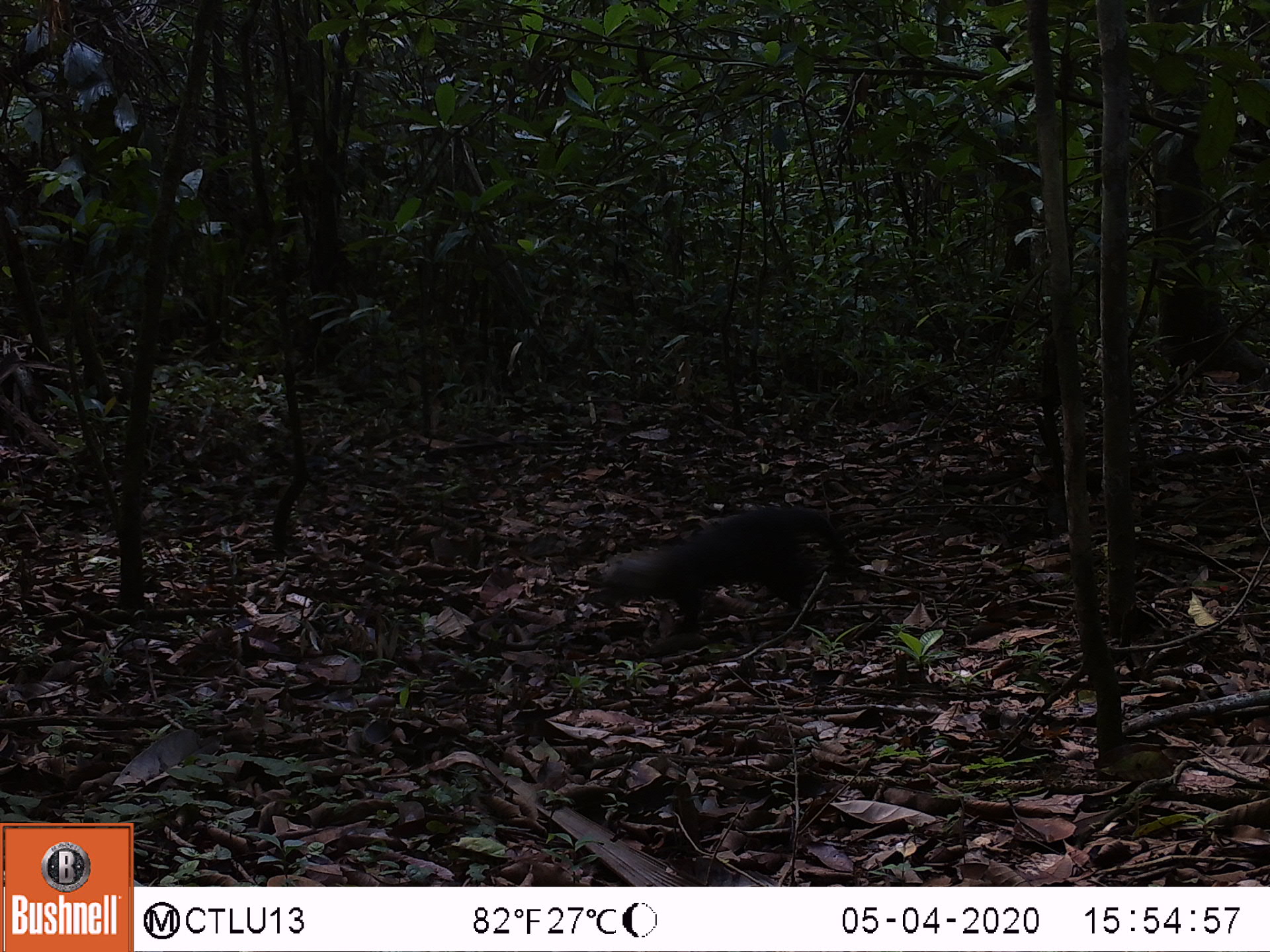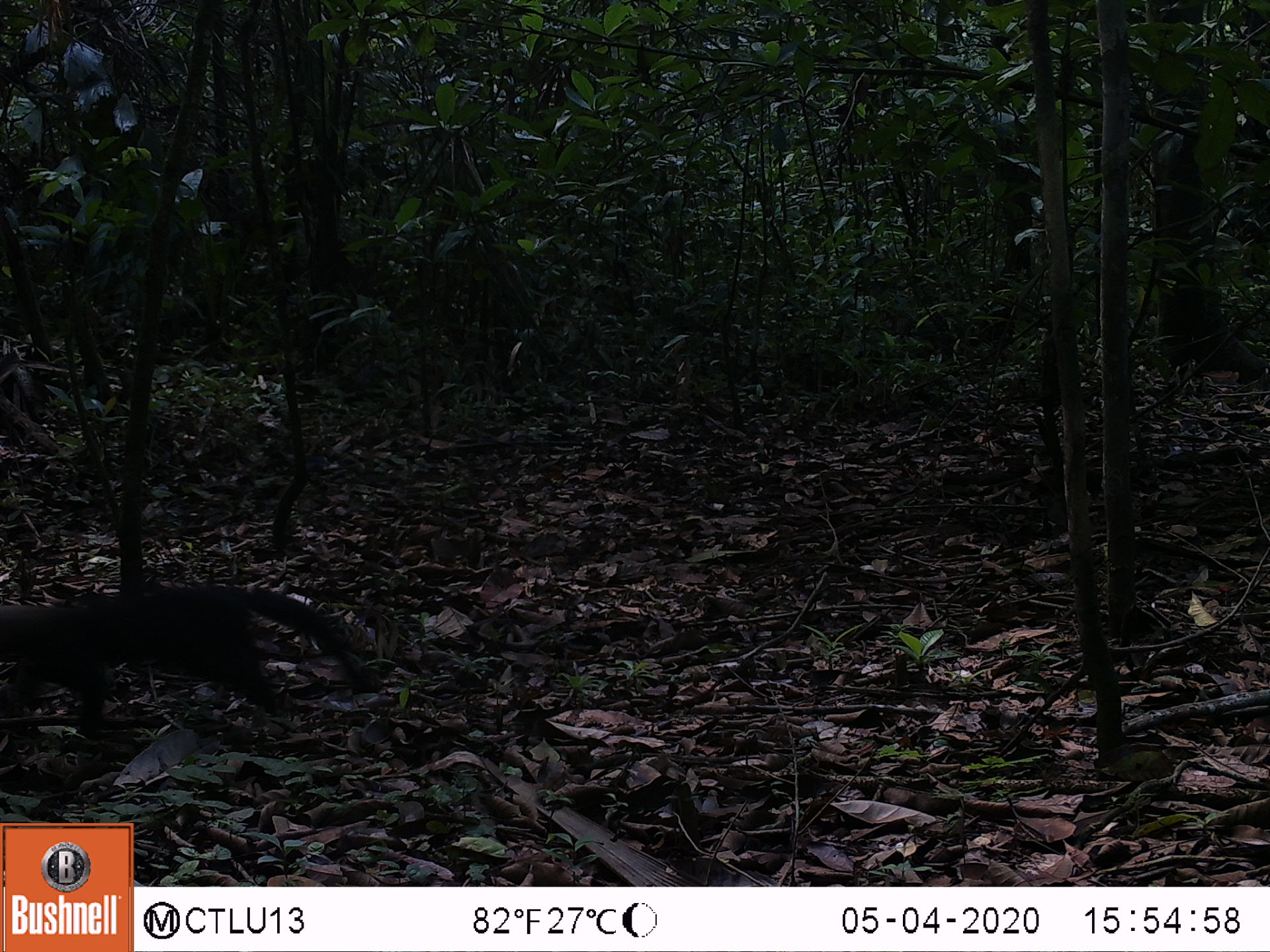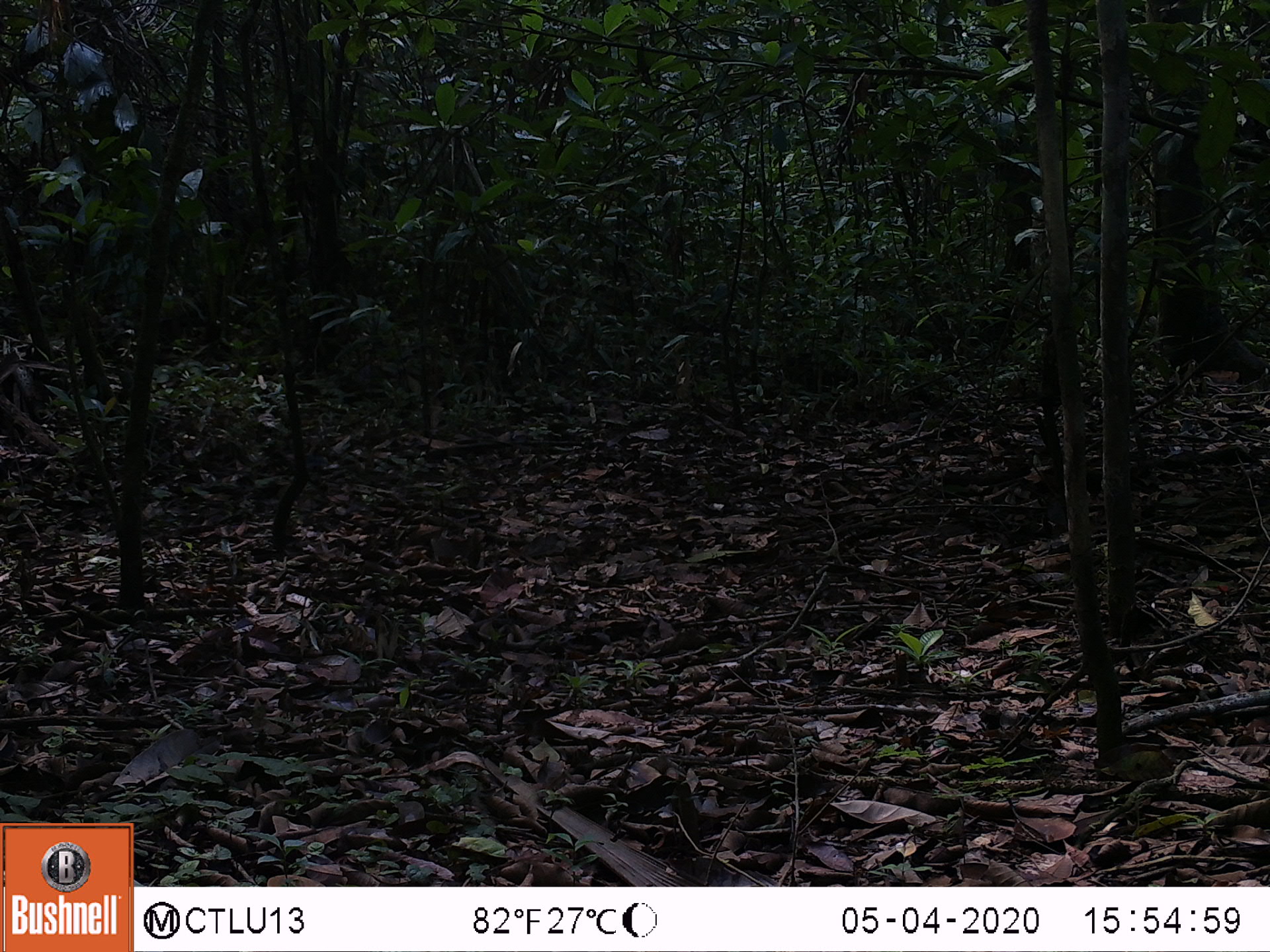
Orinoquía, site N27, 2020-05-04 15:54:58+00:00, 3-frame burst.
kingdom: Animalia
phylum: Chordata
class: Mammalia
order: Carnivora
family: Mustelidae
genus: Eira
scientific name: Eira barbara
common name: tayra